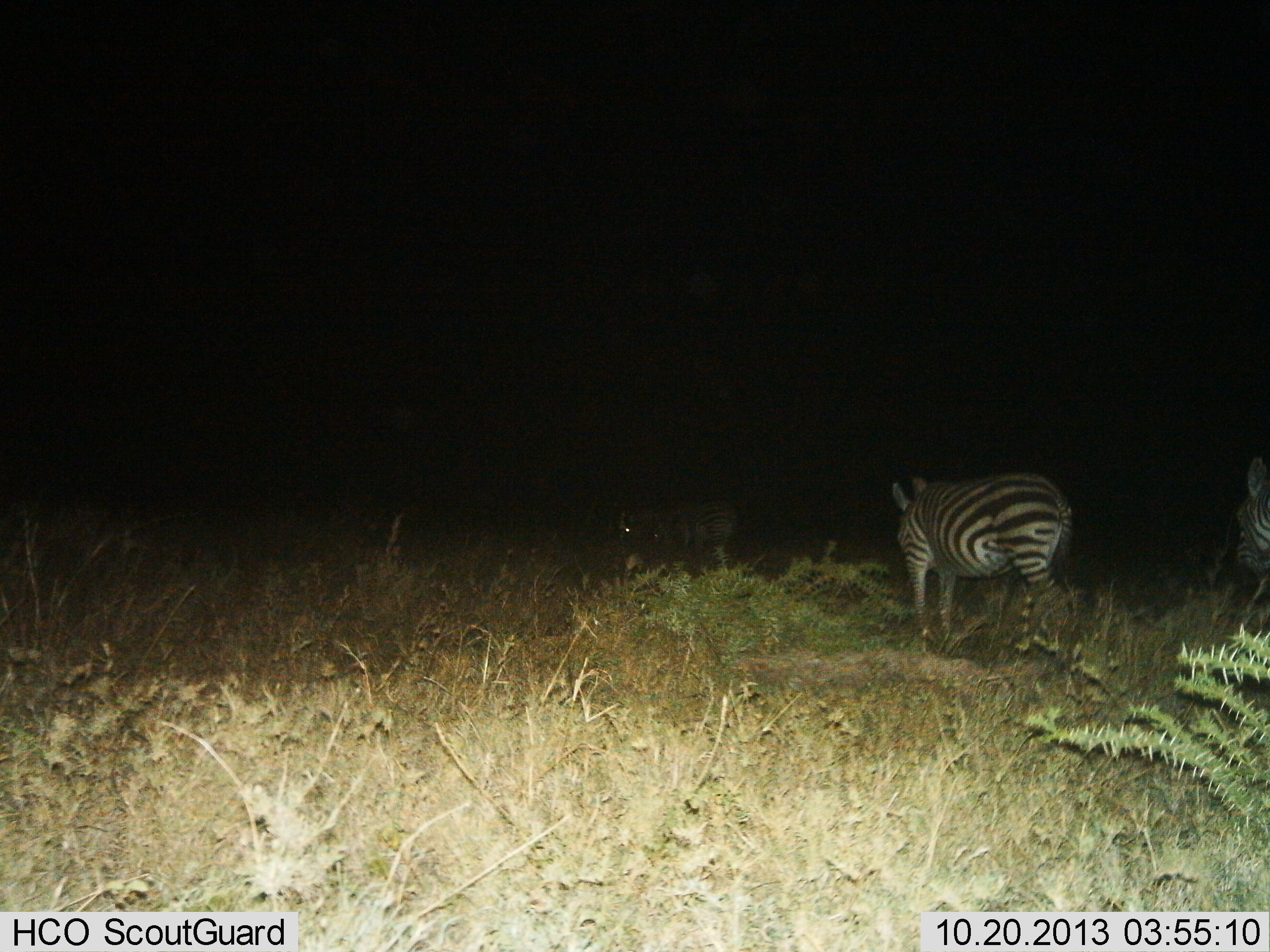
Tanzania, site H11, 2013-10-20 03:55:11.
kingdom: Animalia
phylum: Chordata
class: Mammalia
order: Perissodactyla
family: Equidae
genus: Equus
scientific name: Equus quagga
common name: plains zebra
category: zebra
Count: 3.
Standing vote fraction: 55%.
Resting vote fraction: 0%.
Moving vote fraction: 50%.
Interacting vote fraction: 0%.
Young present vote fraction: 0%.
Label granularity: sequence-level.